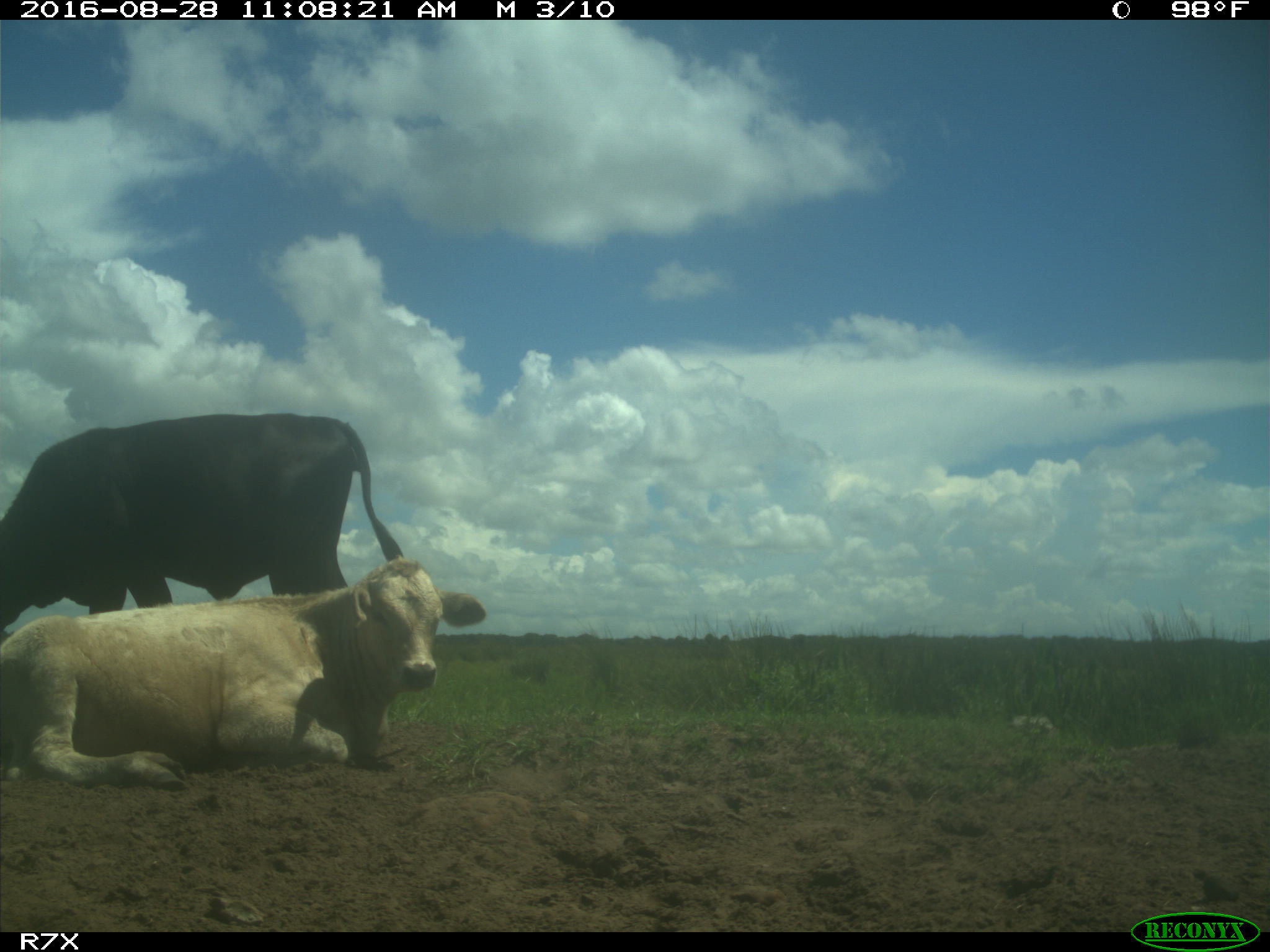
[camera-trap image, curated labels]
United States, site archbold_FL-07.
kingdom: Animalia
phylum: Chordata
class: Mammalia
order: Artiodactyla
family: Bovidae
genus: Bos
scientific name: Bos taurus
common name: domestic cow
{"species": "Bos taurus (domestic cow)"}